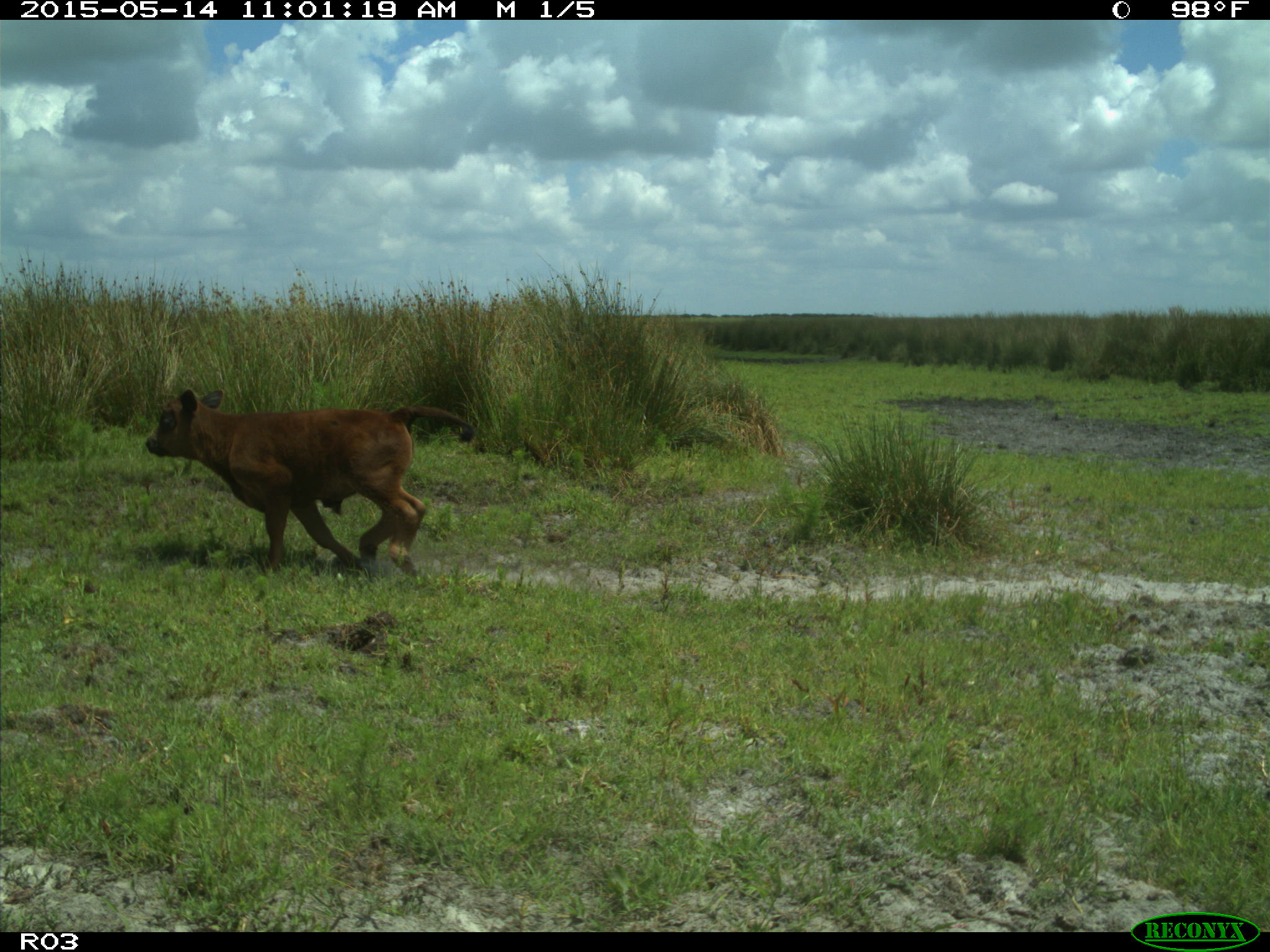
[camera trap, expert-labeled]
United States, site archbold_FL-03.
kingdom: Animalia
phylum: Chordata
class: Mammalia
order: Artiodactyla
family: Bovidae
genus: Bos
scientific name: Bos taurus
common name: domestic cow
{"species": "Bos taurus (domestic cow)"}